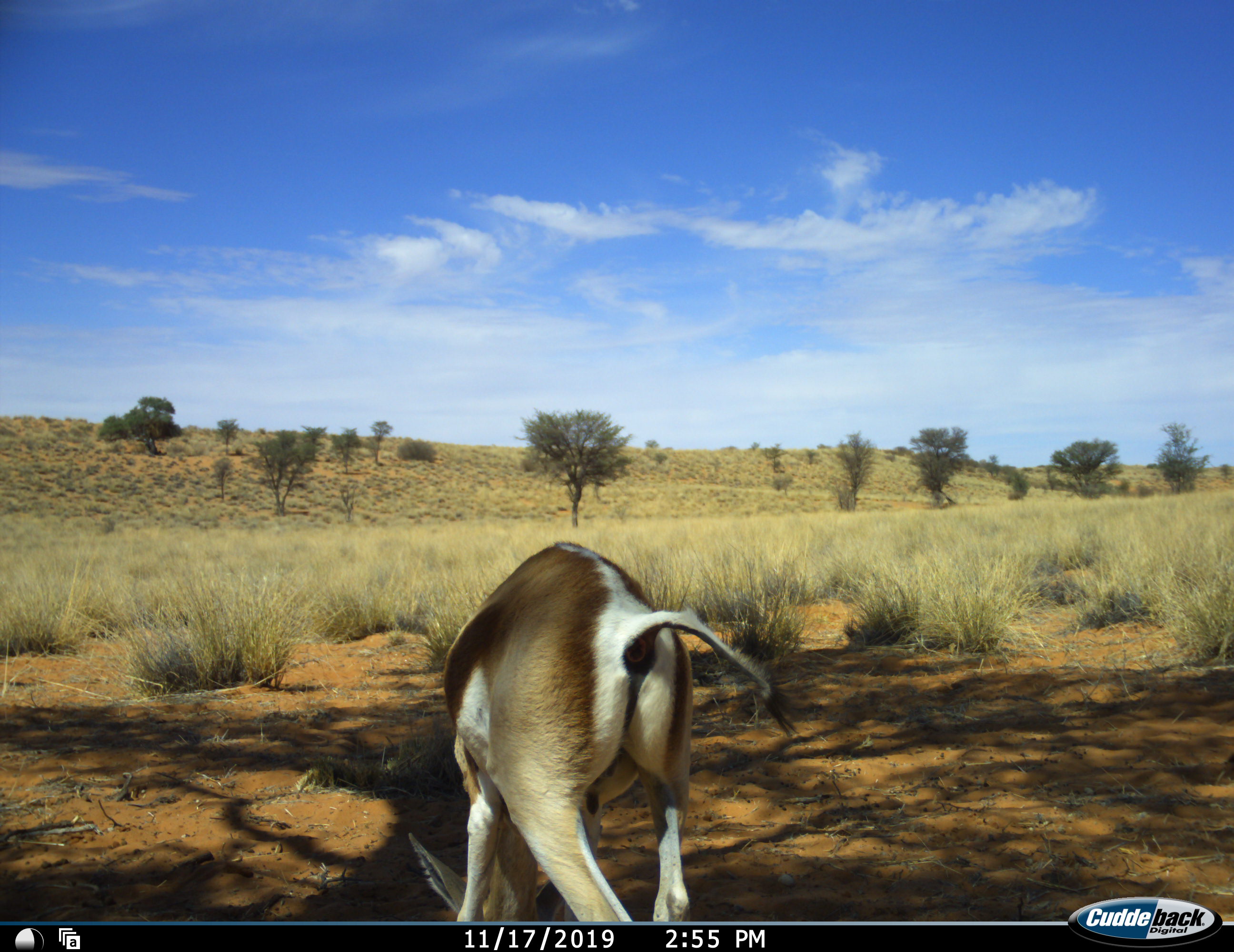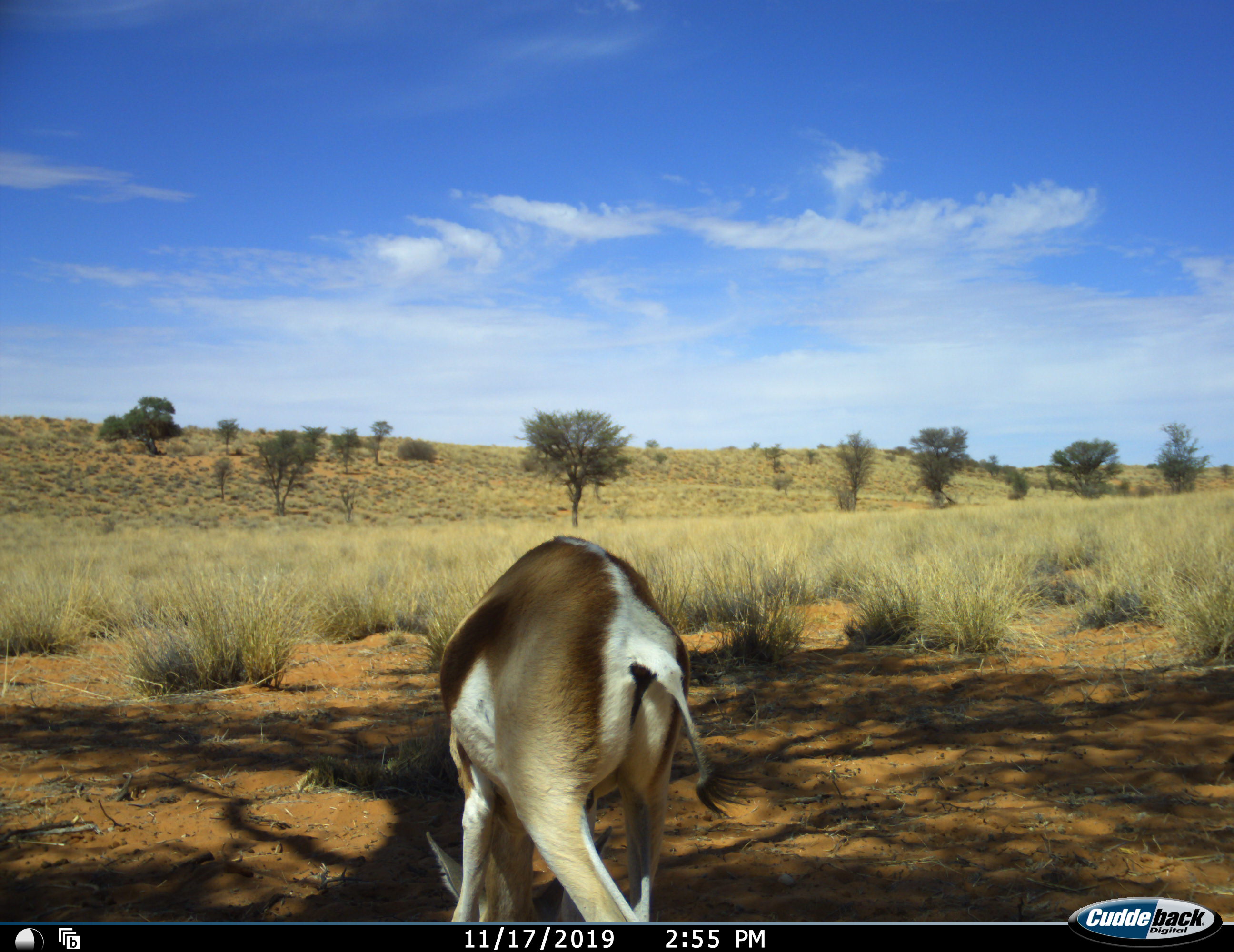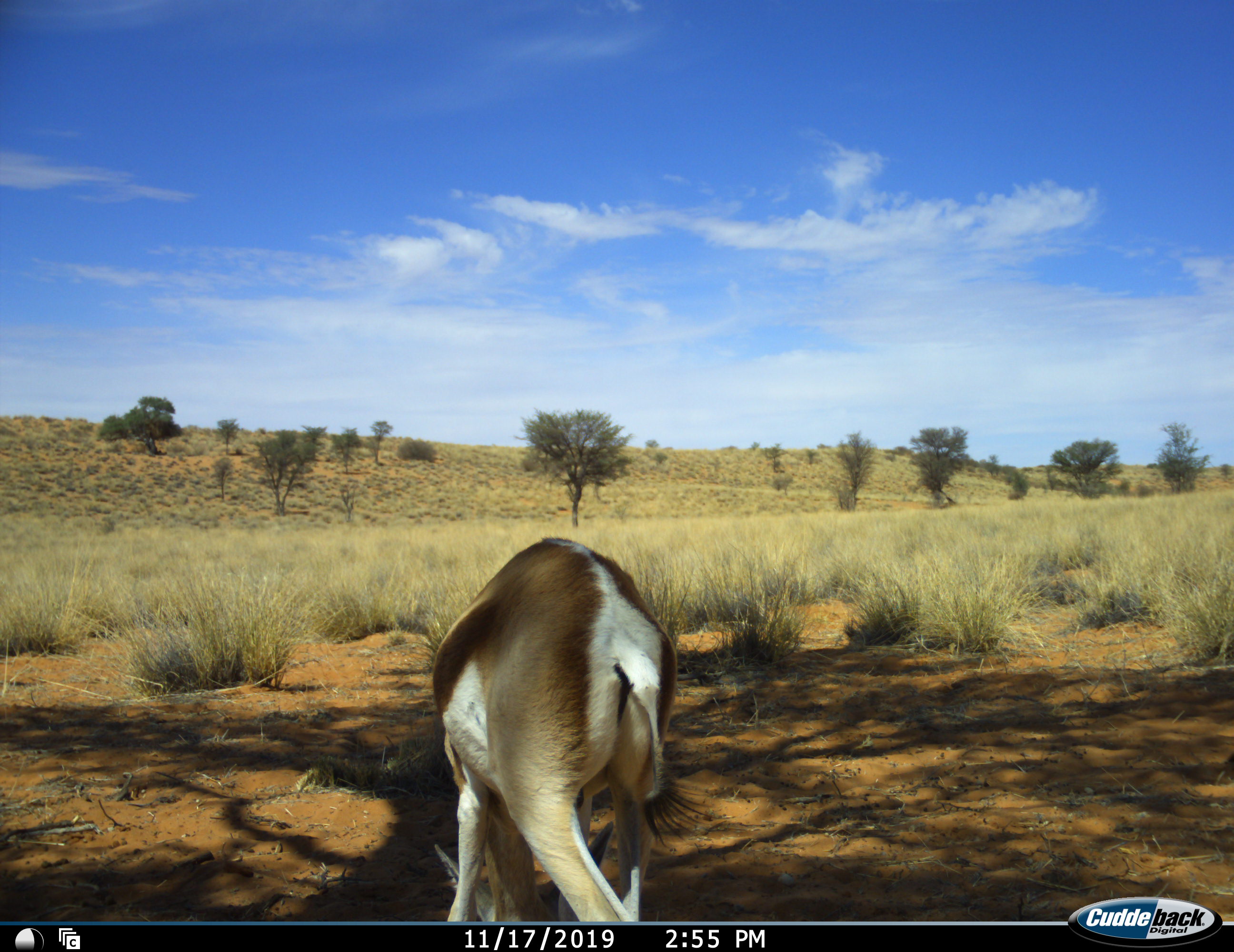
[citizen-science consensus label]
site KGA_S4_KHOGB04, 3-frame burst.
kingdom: Animalia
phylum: Chordata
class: Mammalia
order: Artiodactyla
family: Bovidae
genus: Antidorcas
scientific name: Antidorcas marsupialis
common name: springbok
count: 1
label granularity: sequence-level